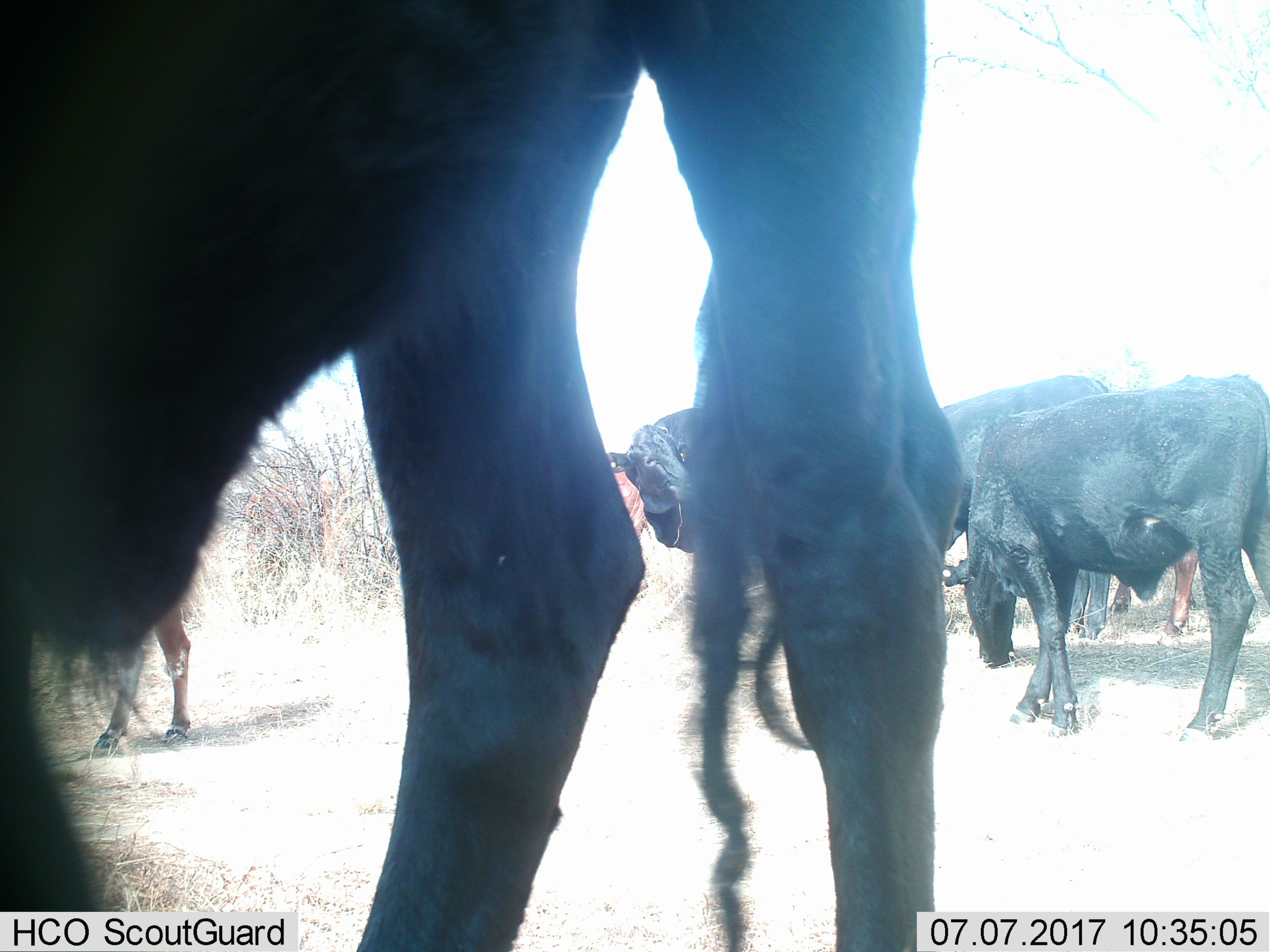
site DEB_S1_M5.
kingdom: Animalia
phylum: Chordata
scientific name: Vertebrata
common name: domestic animal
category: domesticanimal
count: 7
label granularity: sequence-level